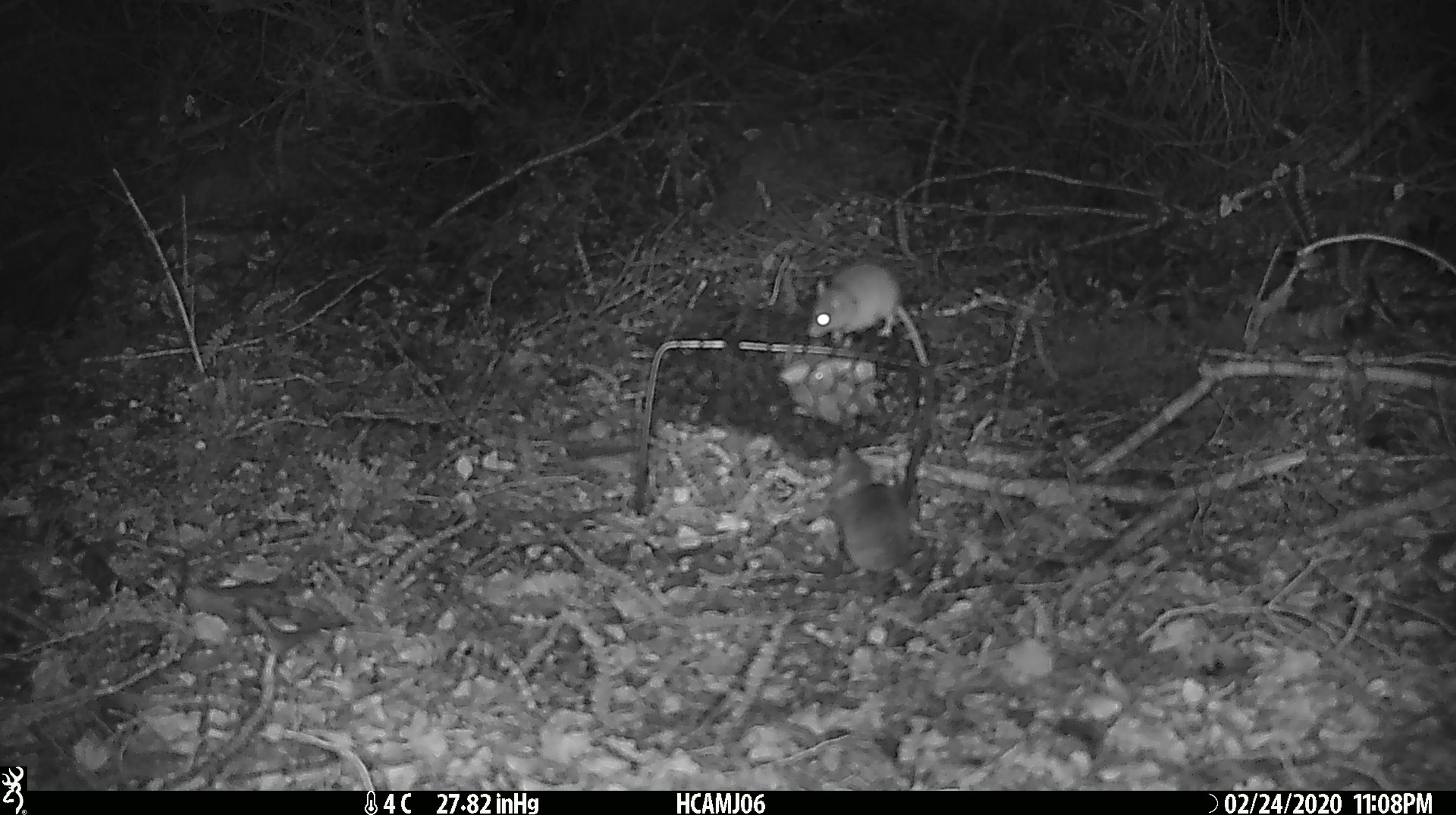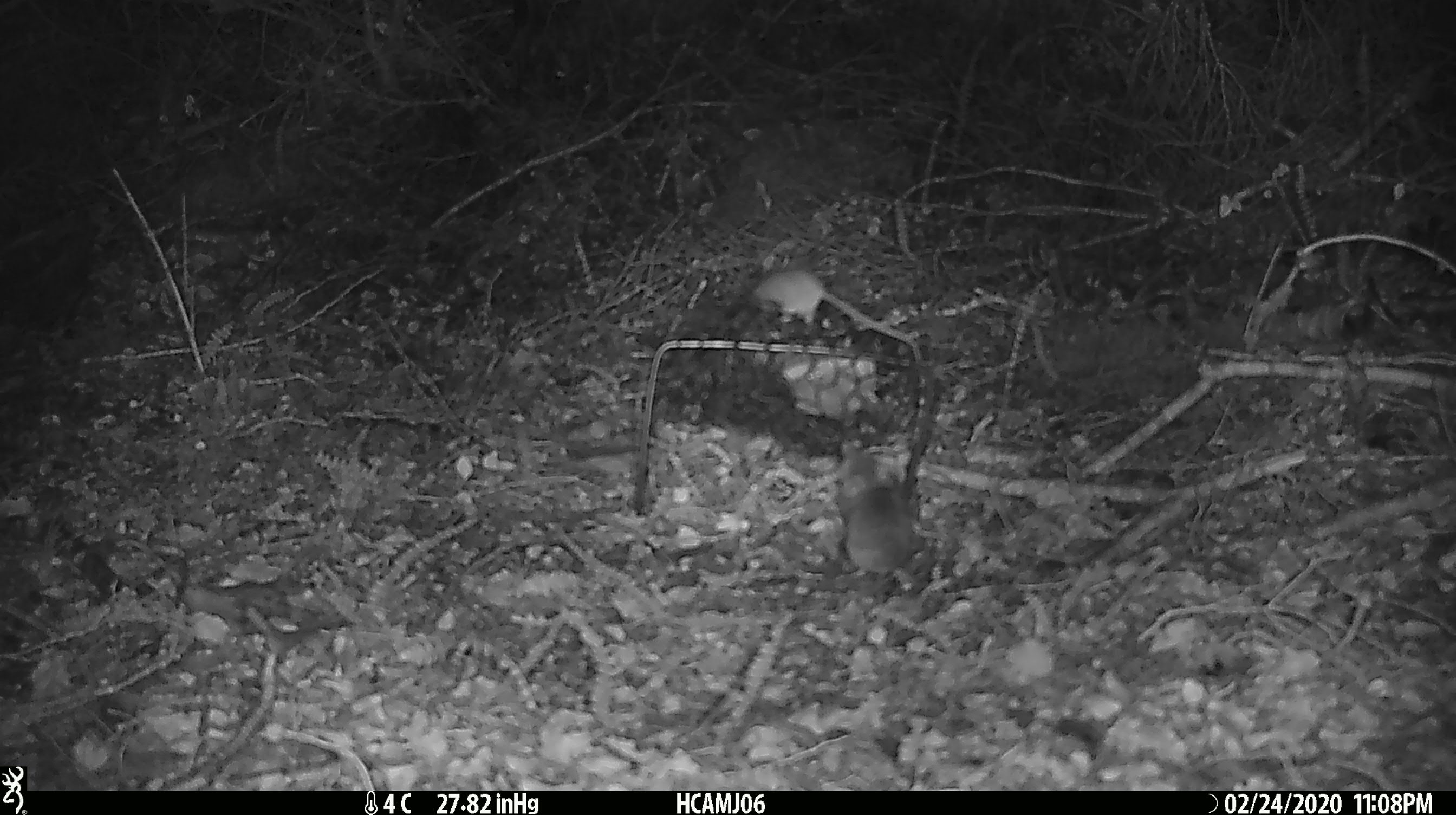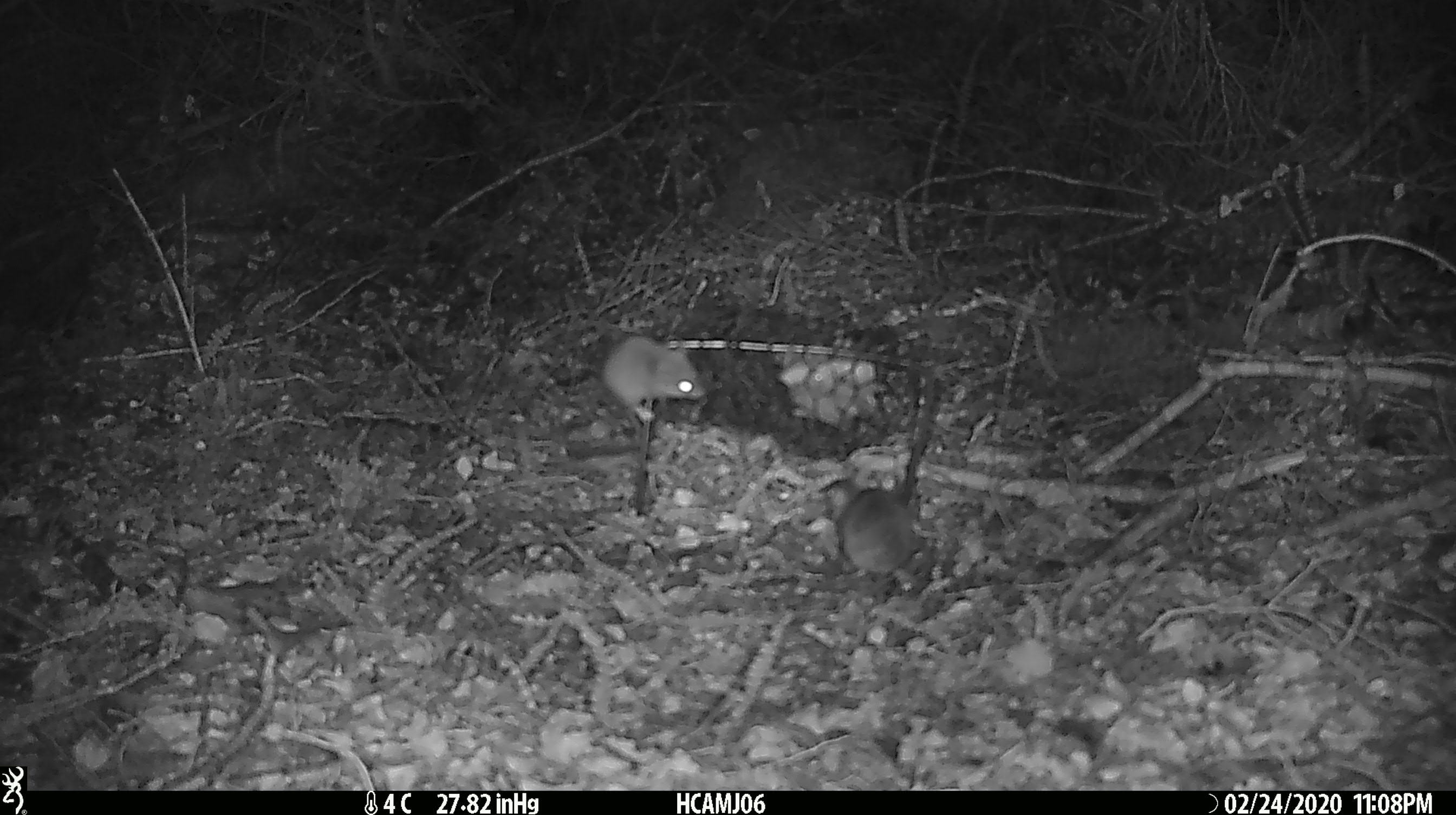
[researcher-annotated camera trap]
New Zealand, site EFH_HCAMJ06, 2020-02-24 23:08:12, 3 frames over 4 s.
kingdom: Animalia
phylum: Chordata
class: Mammalia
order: Rodentia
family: Muridae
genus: Mus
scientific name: Mus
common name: mouse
Mouse (Mus).